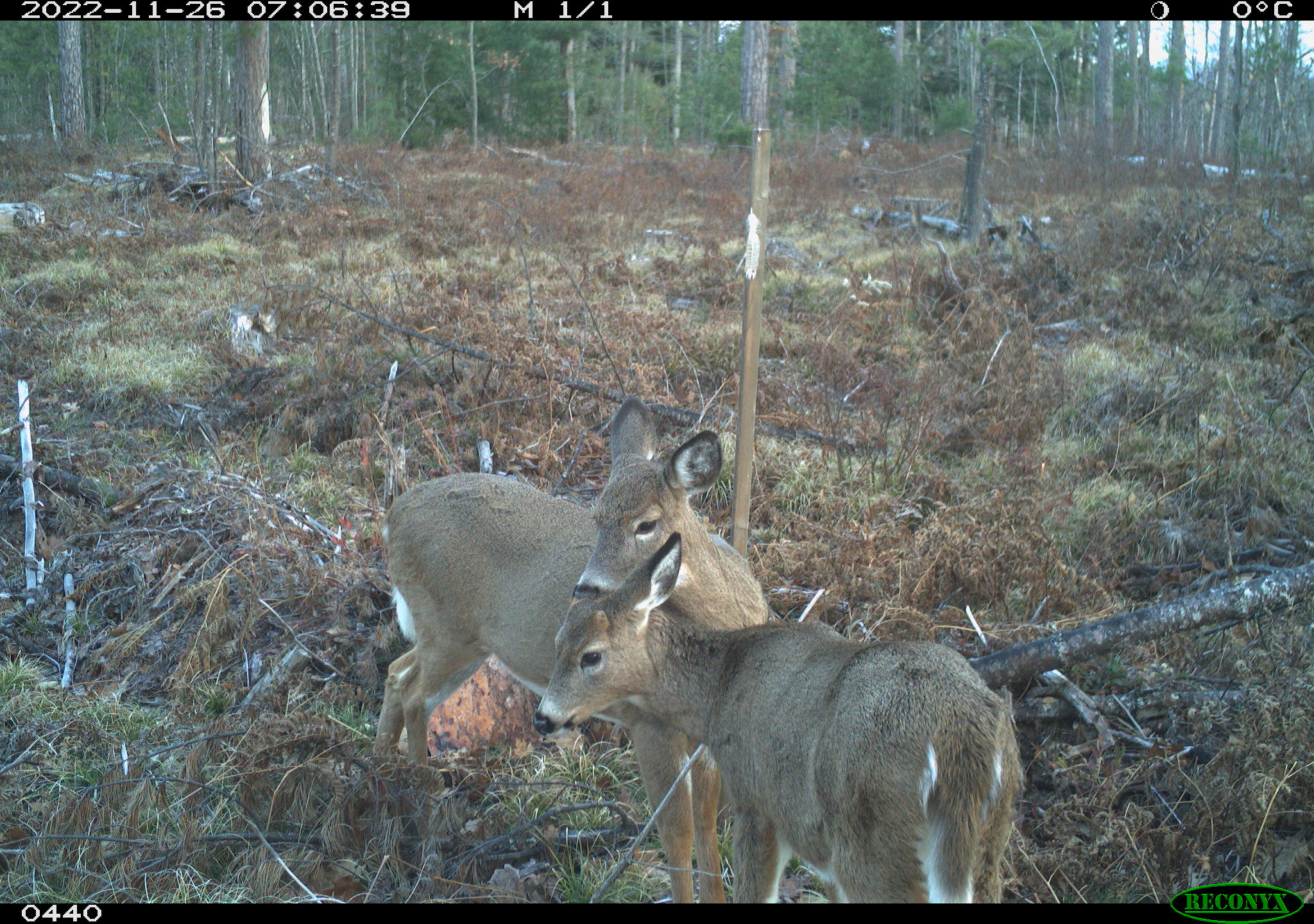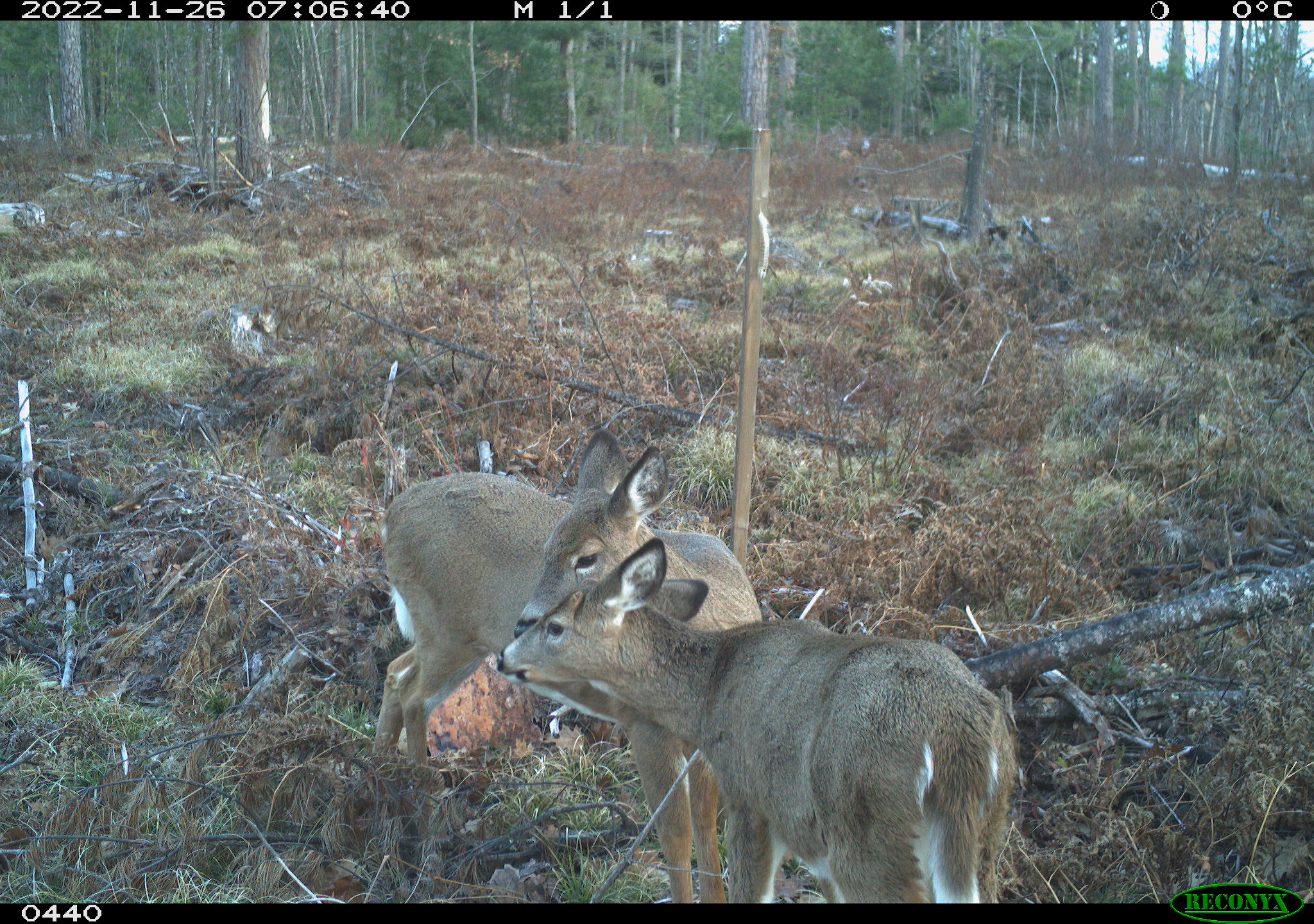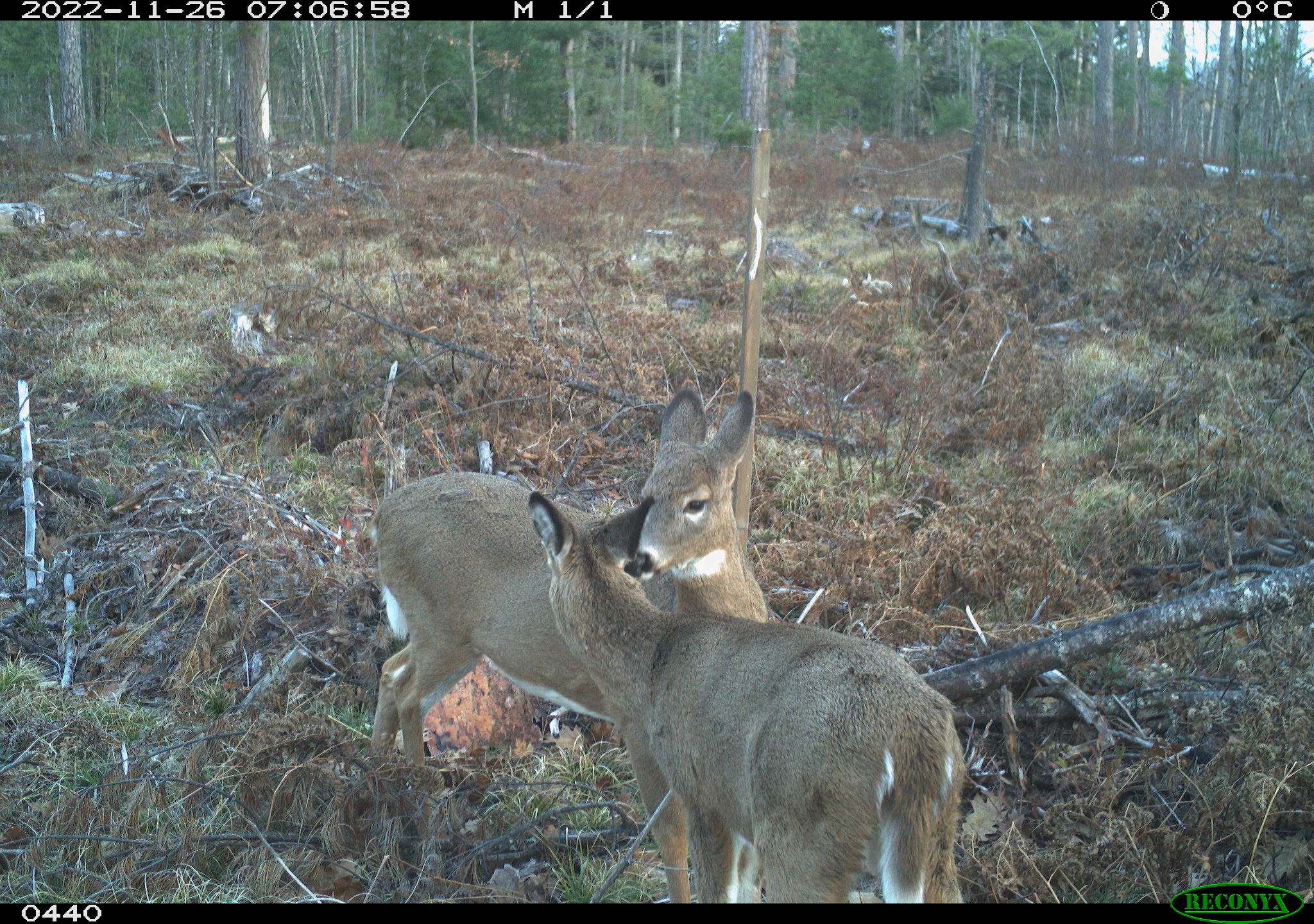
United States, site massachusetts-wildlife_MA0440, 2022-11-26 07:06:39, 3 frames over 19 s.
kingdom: Animalia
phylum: Chordata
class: Mammalia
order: Artiodactyla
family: Cervidae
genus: Odocoileus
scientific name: Odocoileus virginianus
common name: white-tailed deer